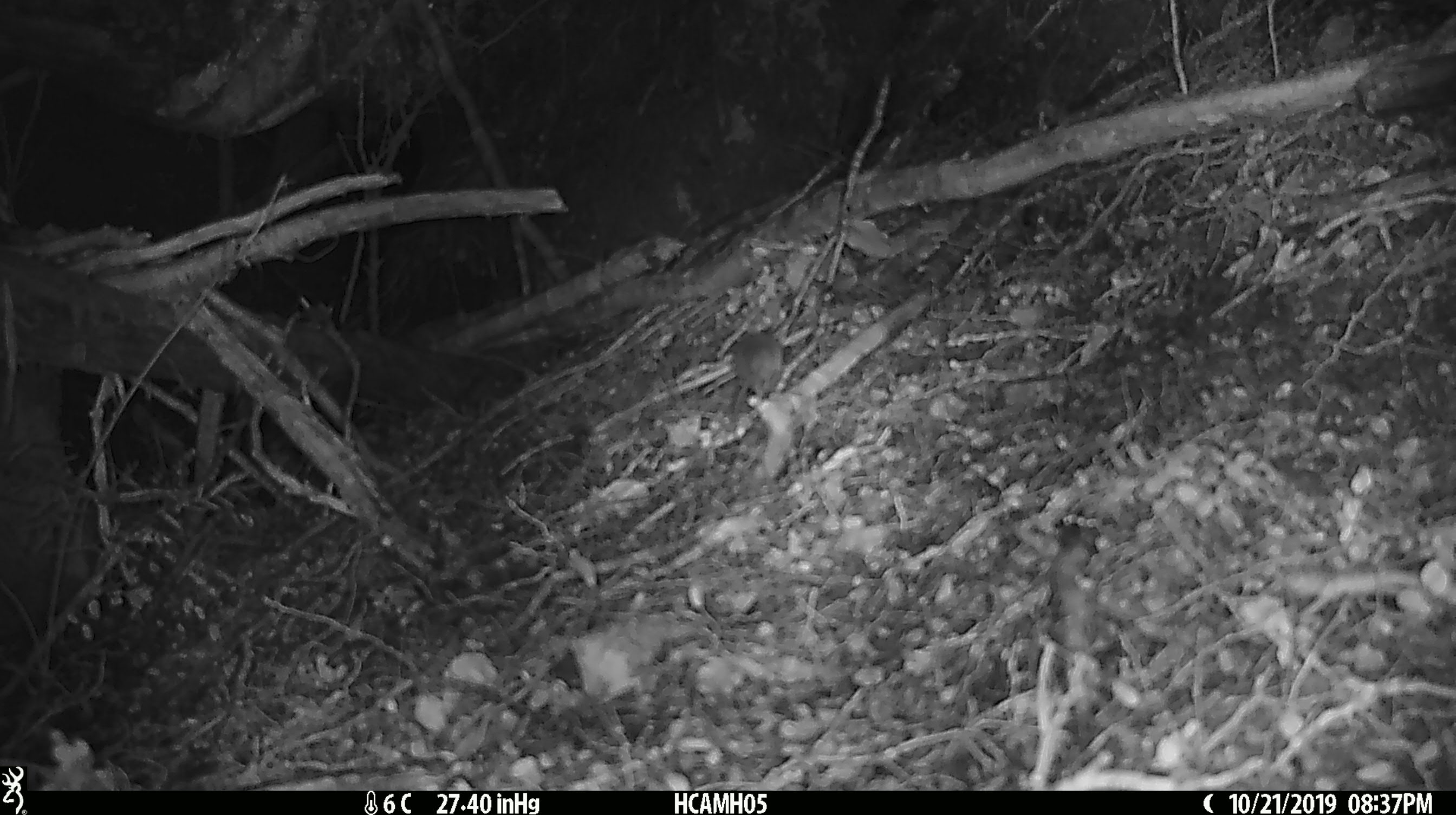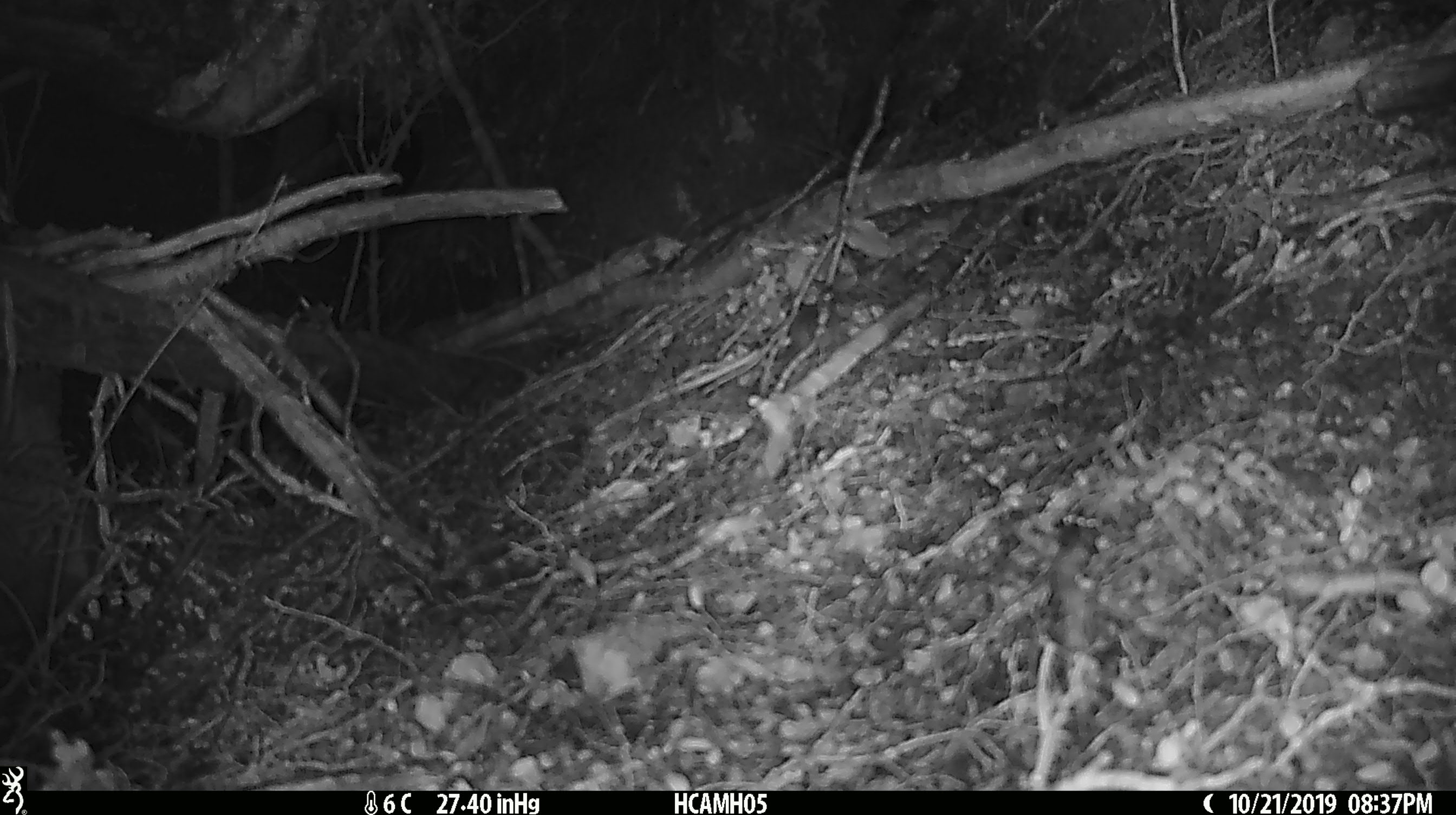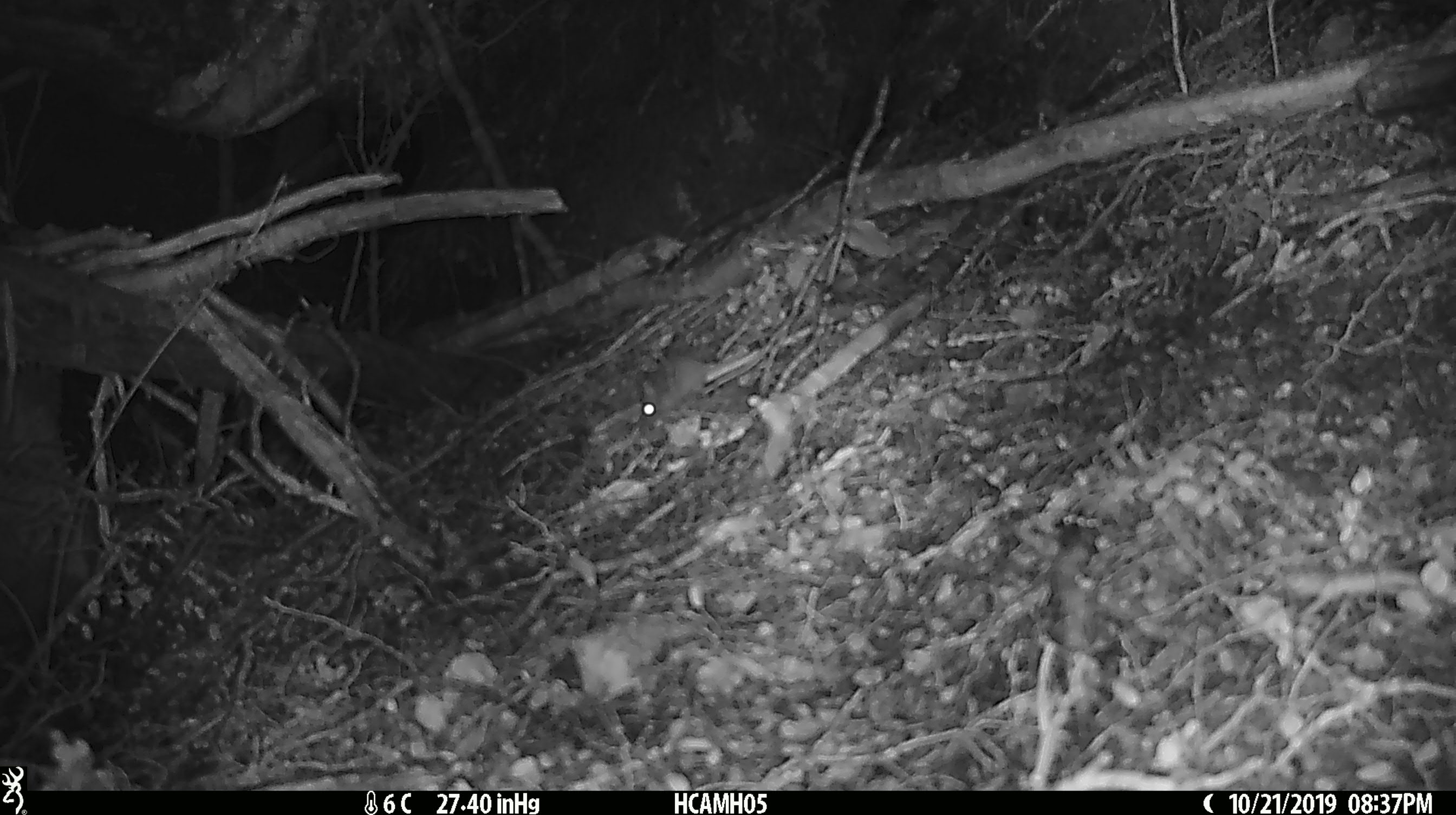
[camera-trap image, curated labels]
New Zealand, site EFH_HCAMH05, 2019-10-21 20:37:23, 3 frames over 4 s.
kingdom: Animalia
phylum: Chordata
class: Mammalia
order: Rodentia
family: Muridae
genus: Mus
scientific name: Mus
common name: mouse